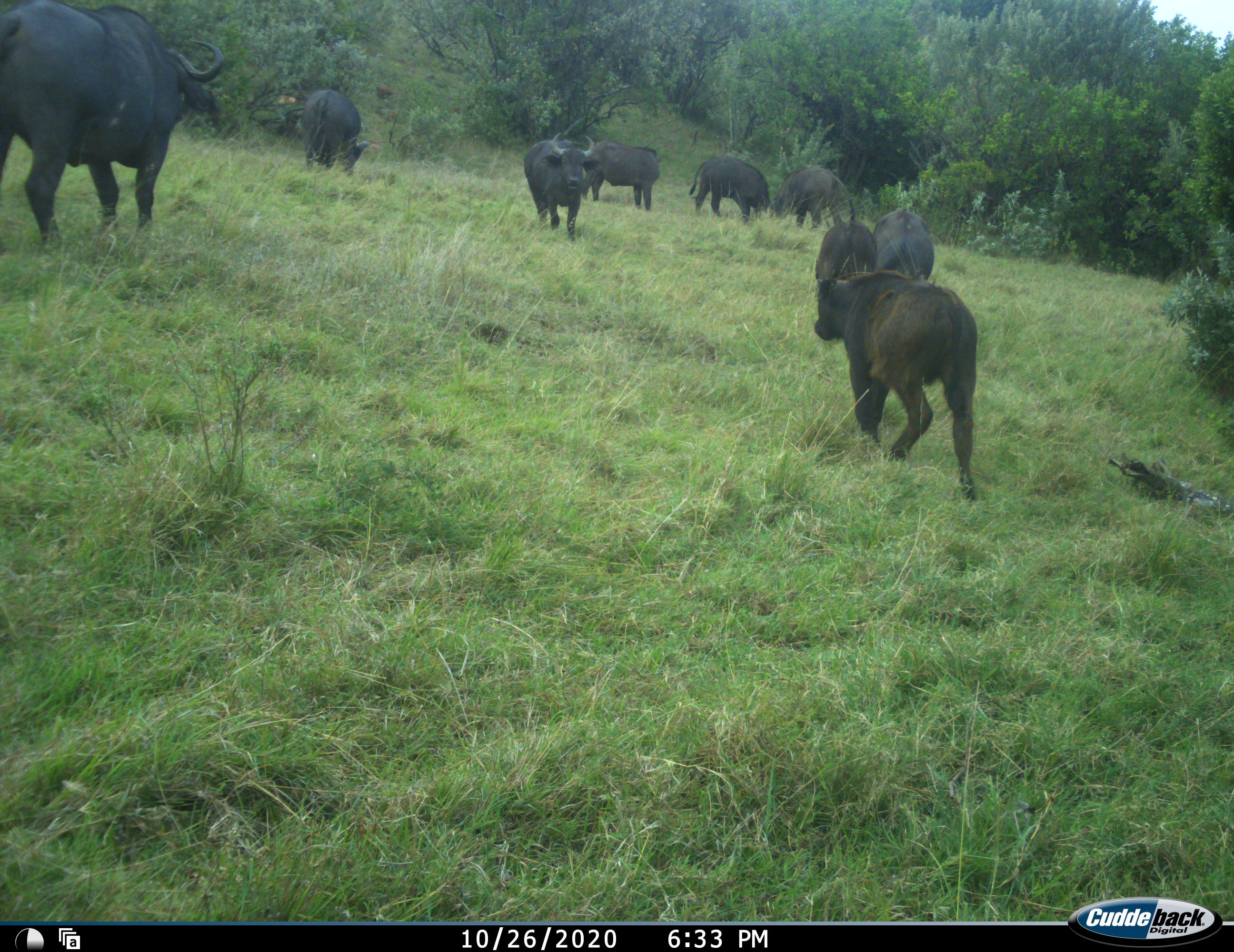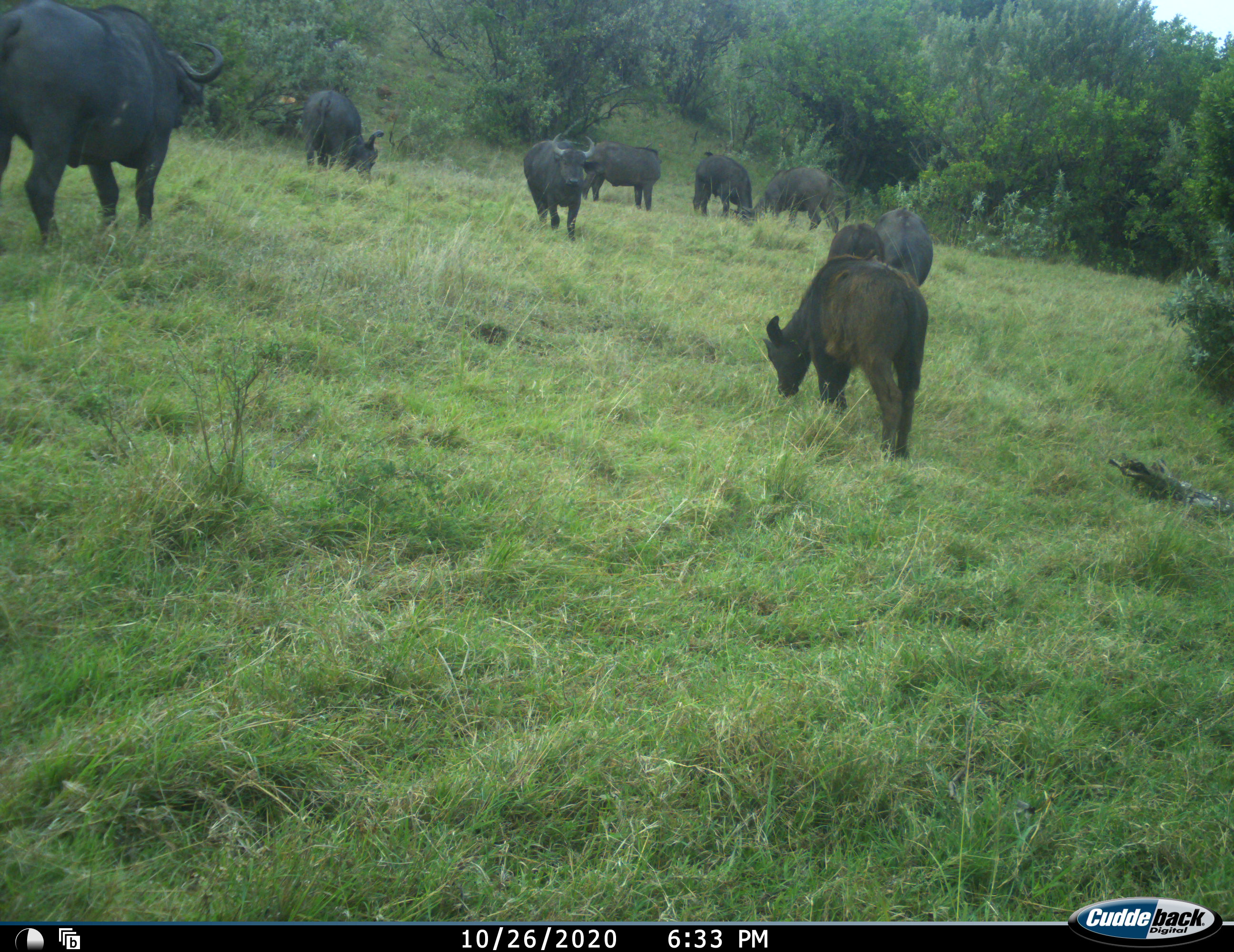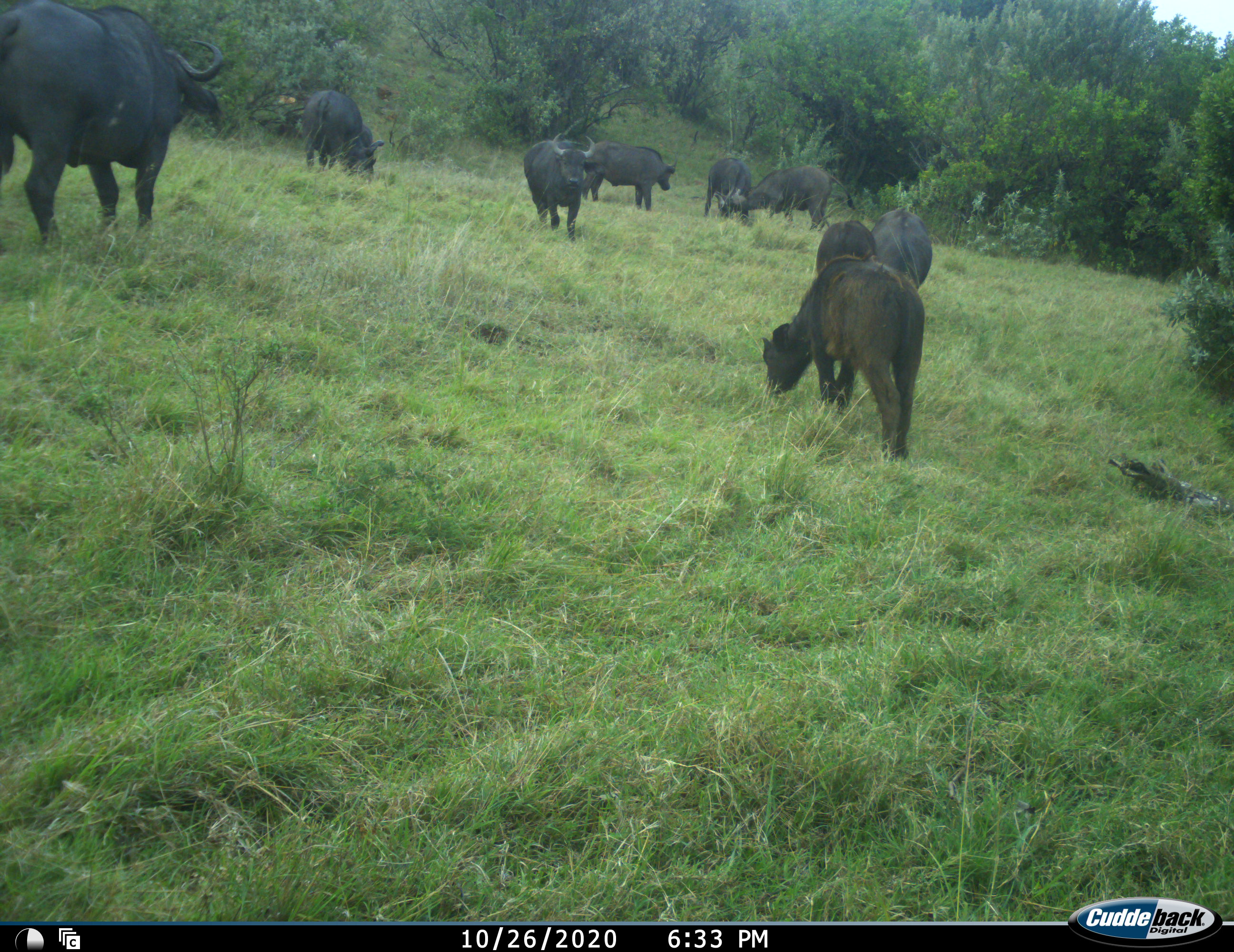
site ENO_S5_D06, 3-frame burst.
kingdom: Animalia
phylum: Chordata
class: Mammalia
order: Artiodactyla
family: Bovidae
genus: Syncerus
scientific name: Syncerus caffer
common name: african buffalo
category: buffalo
Buffalo (african buffalo) (Syncerus caffer), count 9. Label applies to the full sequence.